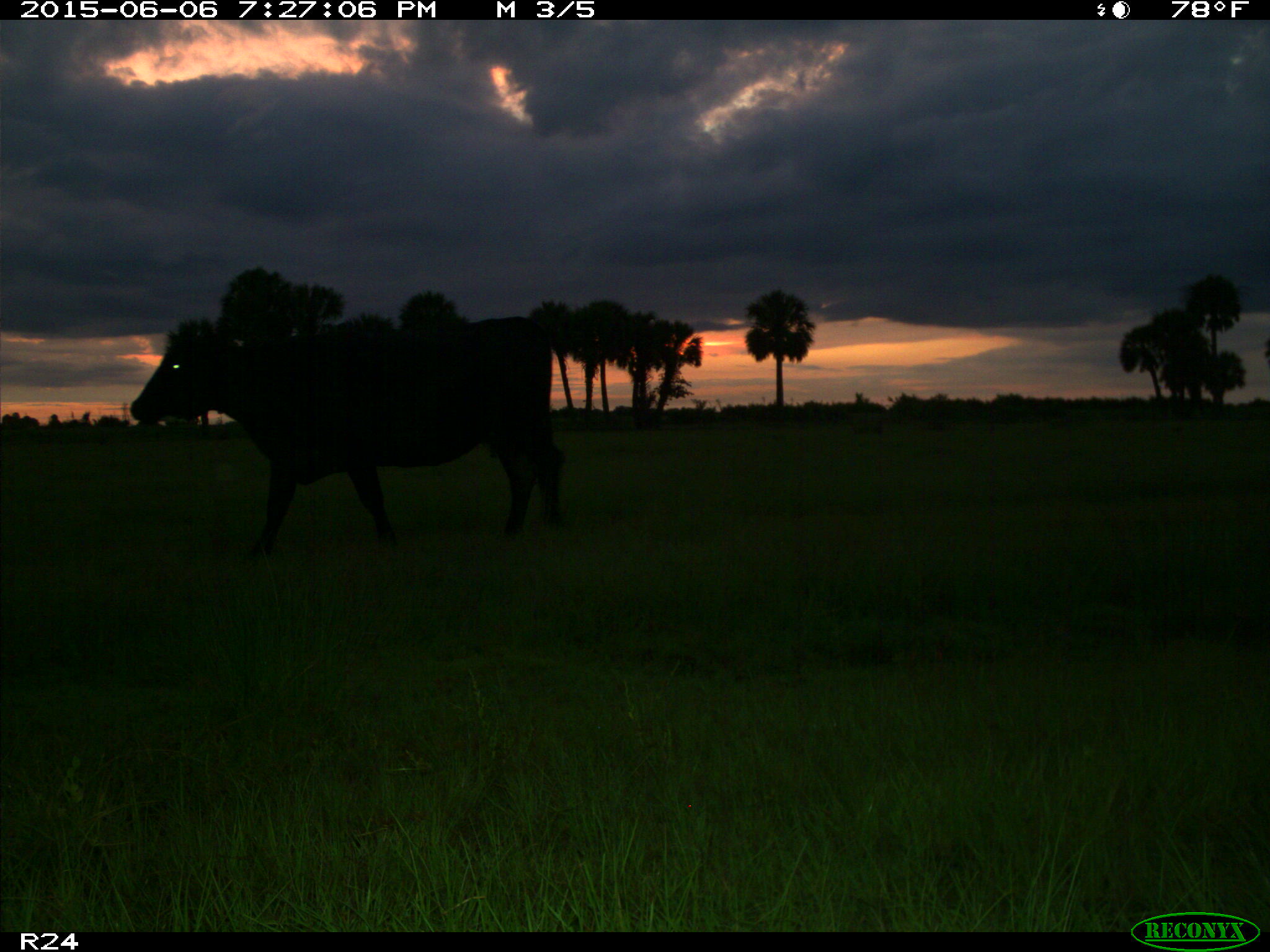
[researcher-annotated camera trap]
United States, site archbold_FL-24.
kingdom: Animalia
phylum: Chordata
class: Mammalia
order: Artiodactyla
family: Bovidae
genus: Bos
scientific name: Bos taurus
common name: domestic cow